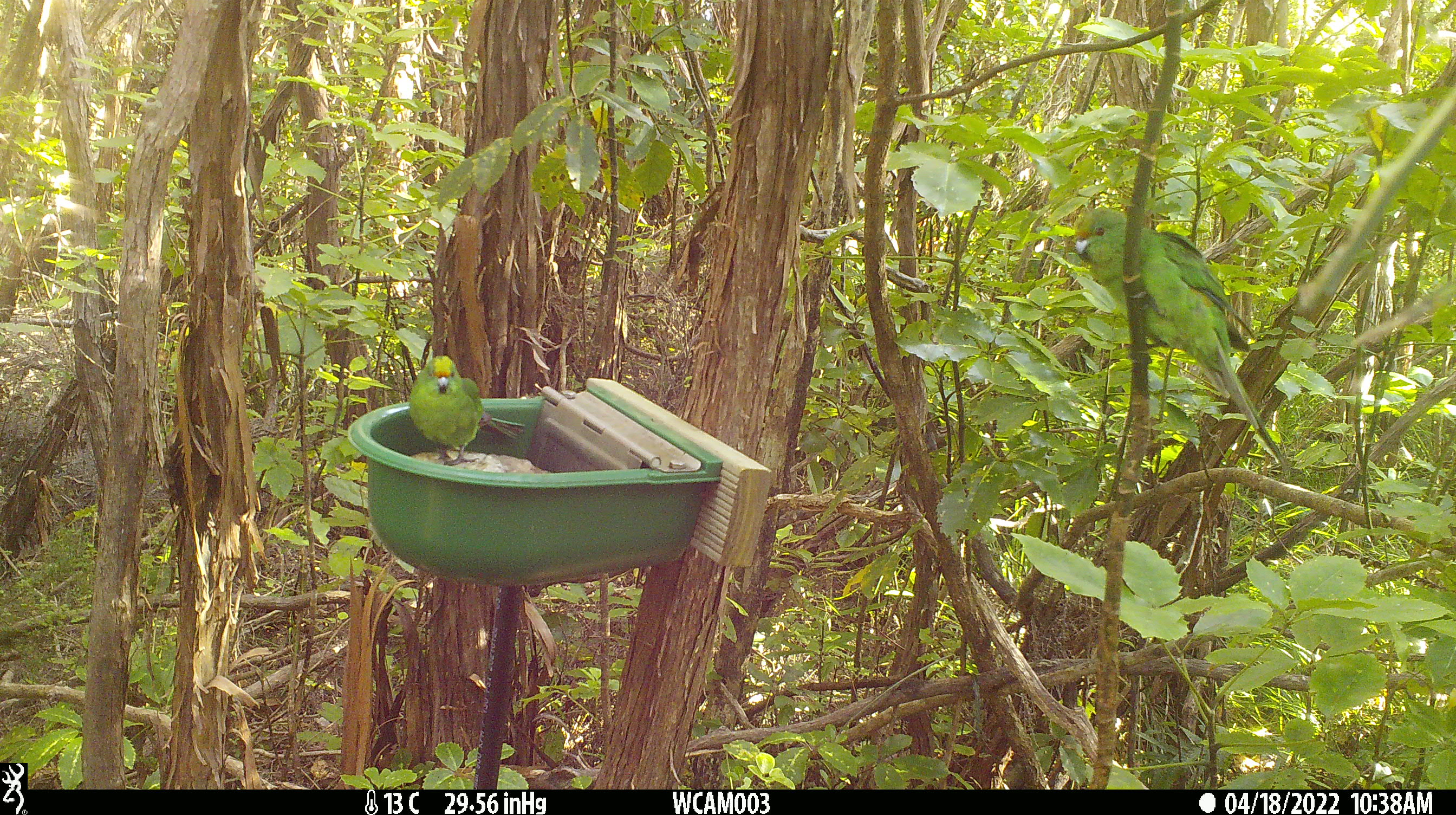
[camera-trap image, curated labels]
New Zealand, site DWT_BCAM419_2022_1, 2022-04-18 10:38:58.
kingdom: Animalia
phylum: Chordata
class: Aves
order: Psittaciformes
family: Psittaculidae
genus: Cyanoramphus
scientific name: Cyanoramphus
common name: parakeet